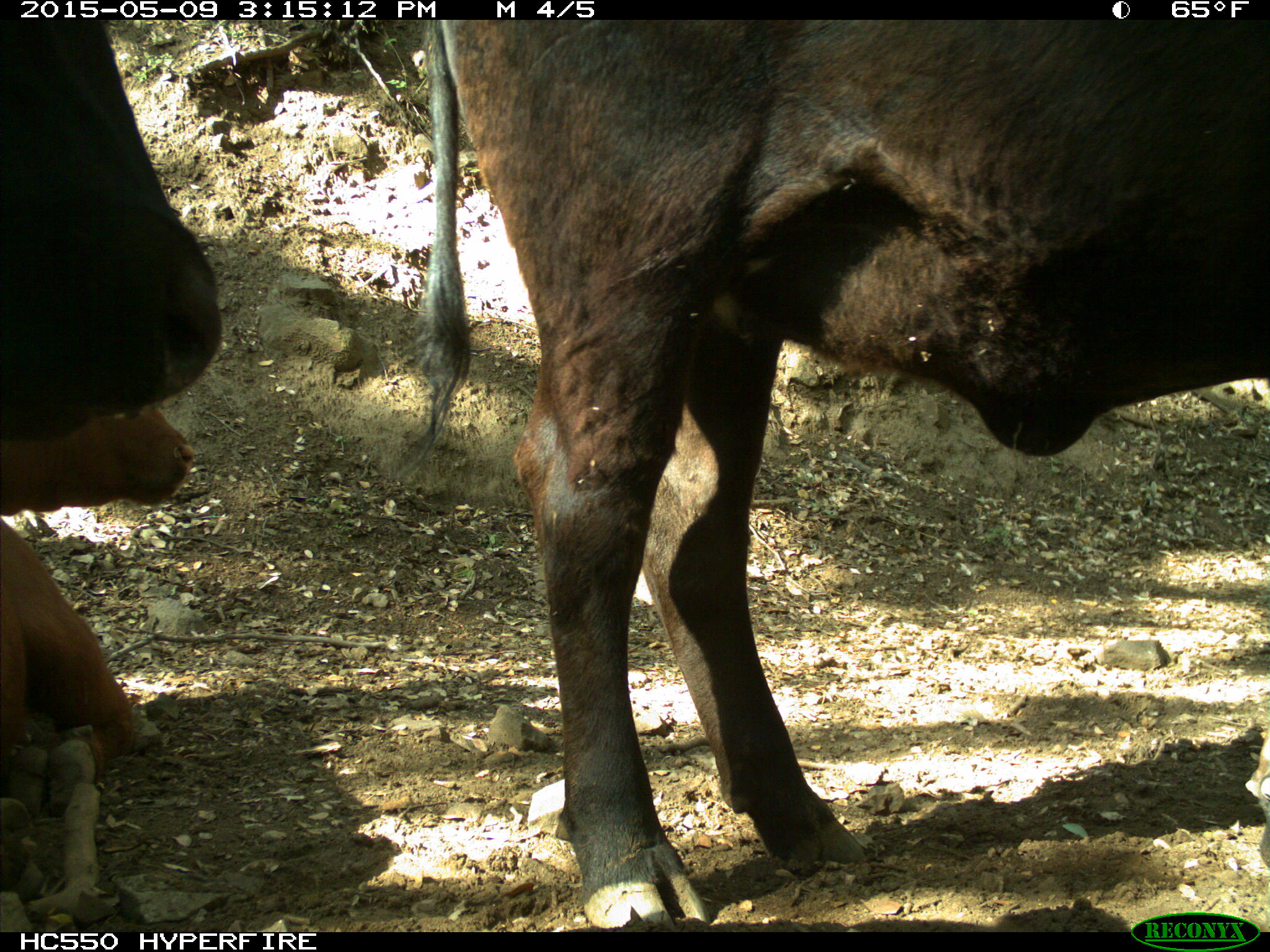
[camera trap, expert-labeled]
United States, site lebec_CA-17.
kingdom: Animalia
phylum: Chordata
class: Mammalia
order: Artiodactyla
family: Bovidae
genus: Bos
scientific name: Bos taurus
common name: domestic cow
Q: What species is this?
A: Bos taurus (domestic cow).